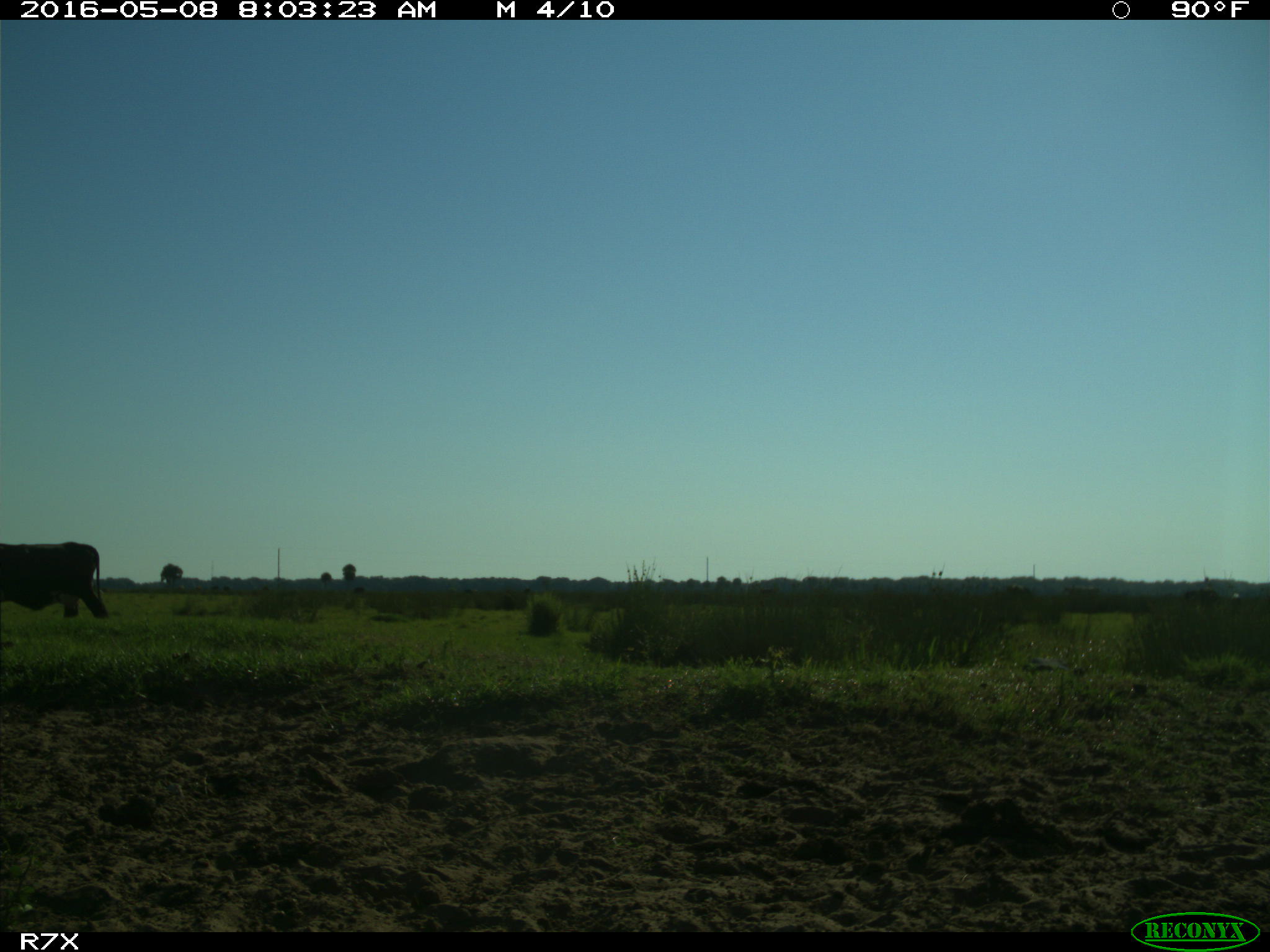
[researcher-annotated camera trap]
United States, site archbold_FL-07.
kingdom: Animalia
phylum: Chordata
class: Mammalia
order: Artiodactyla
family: Bovidae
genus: Bos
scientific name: Bos taurus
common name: domestic cow